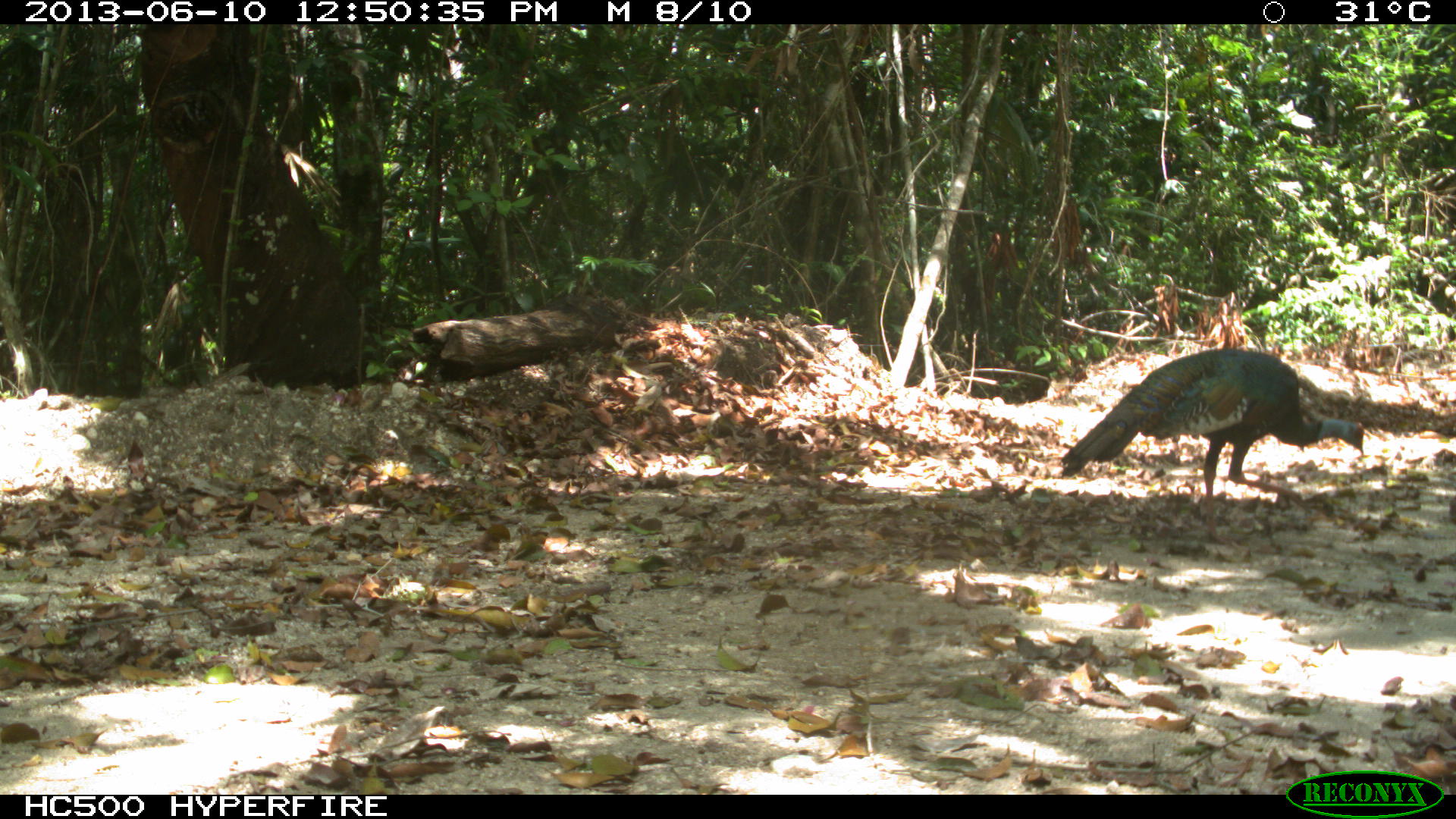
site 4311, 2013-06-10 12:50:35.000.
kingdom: Animalia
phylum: Chordata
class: Aves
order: Galliformes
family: Phasianidae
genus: Meleagris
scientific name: Meleagris ocellata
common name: ocellated turkey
Meleagris ocellata (ocellated turkey), count 1, sex male.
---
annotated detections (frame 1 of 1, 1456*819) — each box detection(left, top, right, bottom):
meleagris ocellata: detection(1058, 346, 1364, 545)